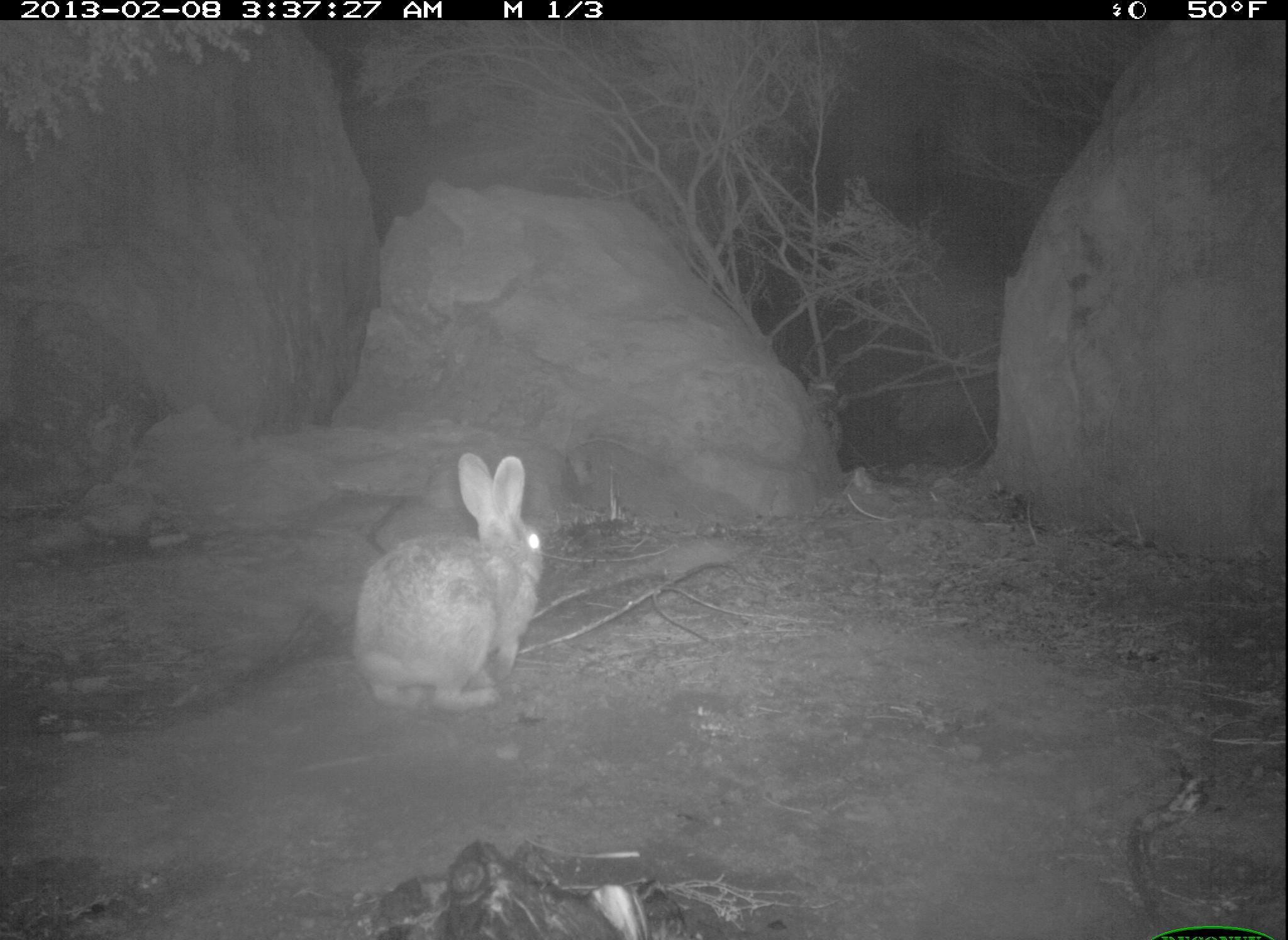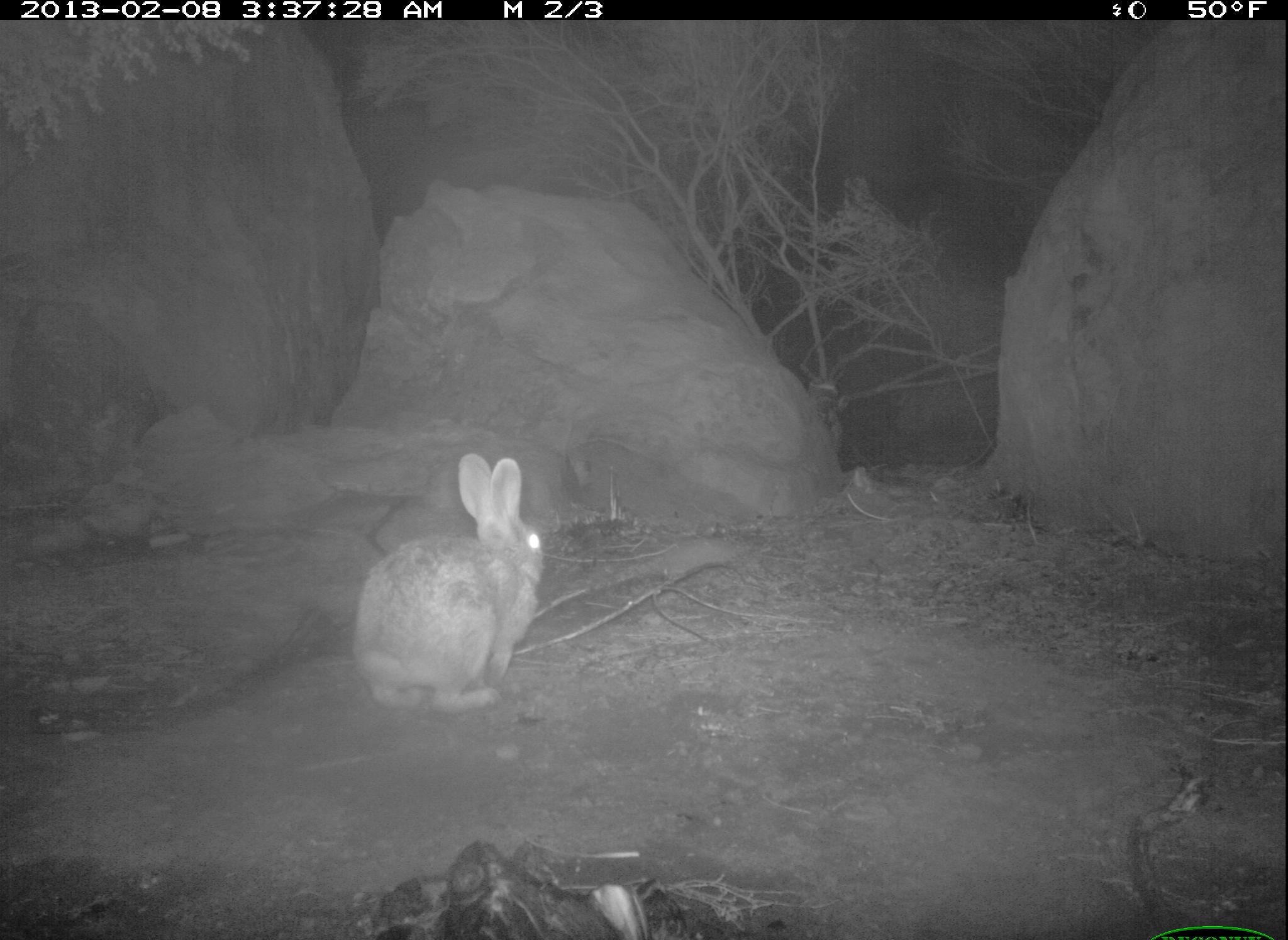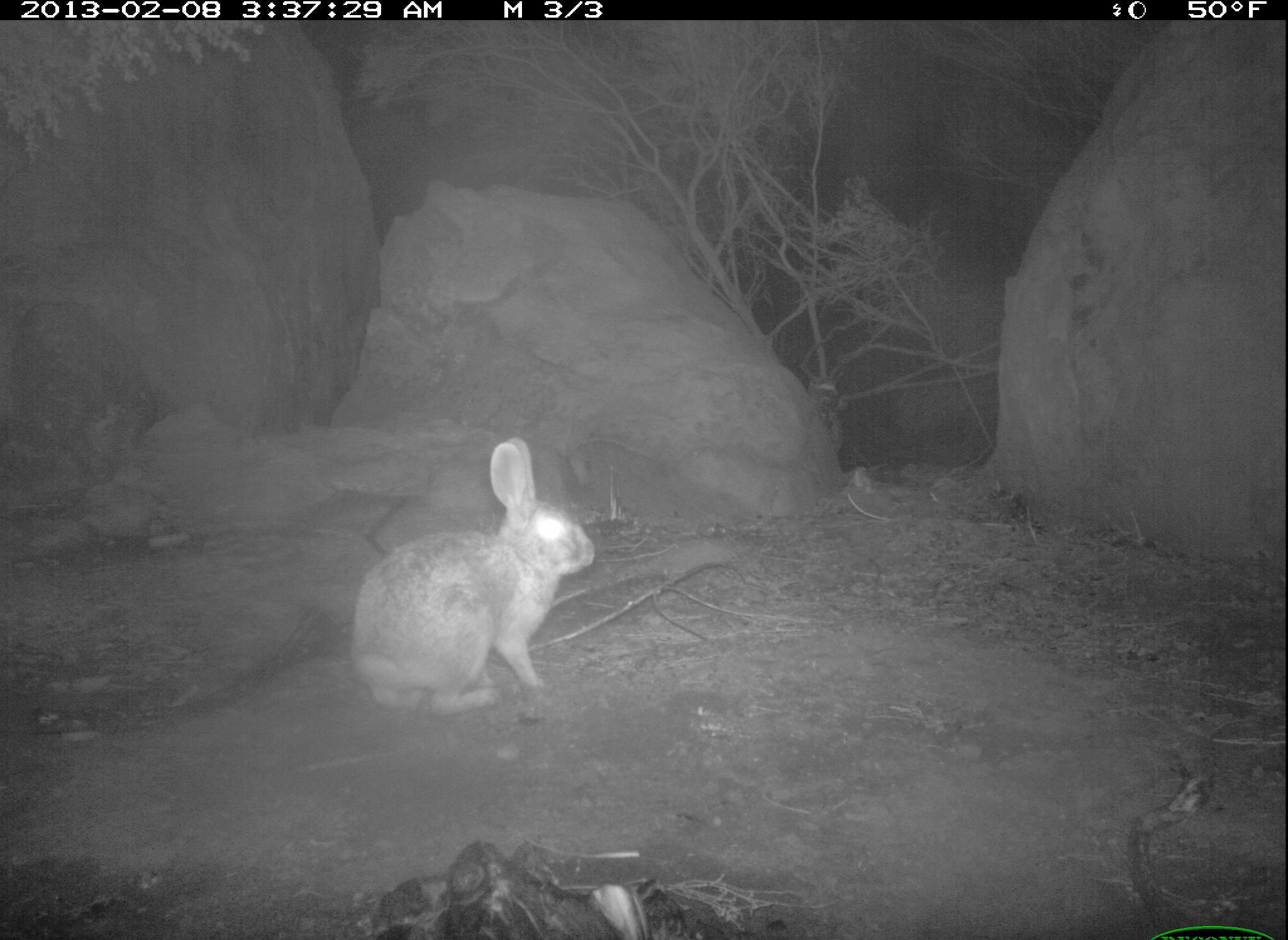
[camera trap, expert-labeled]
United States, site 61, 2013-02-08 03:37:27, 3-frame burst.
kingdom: Animalia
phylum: Chordata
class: Mammalia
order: Lagomorpha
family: Leporidae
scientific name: Leporidae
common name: rabbits and hares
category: rabbit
Rabbit (rabbits and hares) (Leporidae).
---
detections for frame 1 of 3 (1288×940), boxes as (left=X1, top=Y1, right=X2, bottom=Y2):
rabbit: (left=340, top=448, right=589, bottom=722)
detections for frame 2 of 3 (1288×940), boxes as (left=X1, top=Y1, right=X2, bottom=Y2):
rabbit: (left=336, top=445, right=555, bottom=728)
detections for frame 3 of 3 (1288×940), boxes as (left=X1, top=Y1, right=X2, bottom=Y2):
rabbit: (left=333, top=432, right=615, bottom=718)